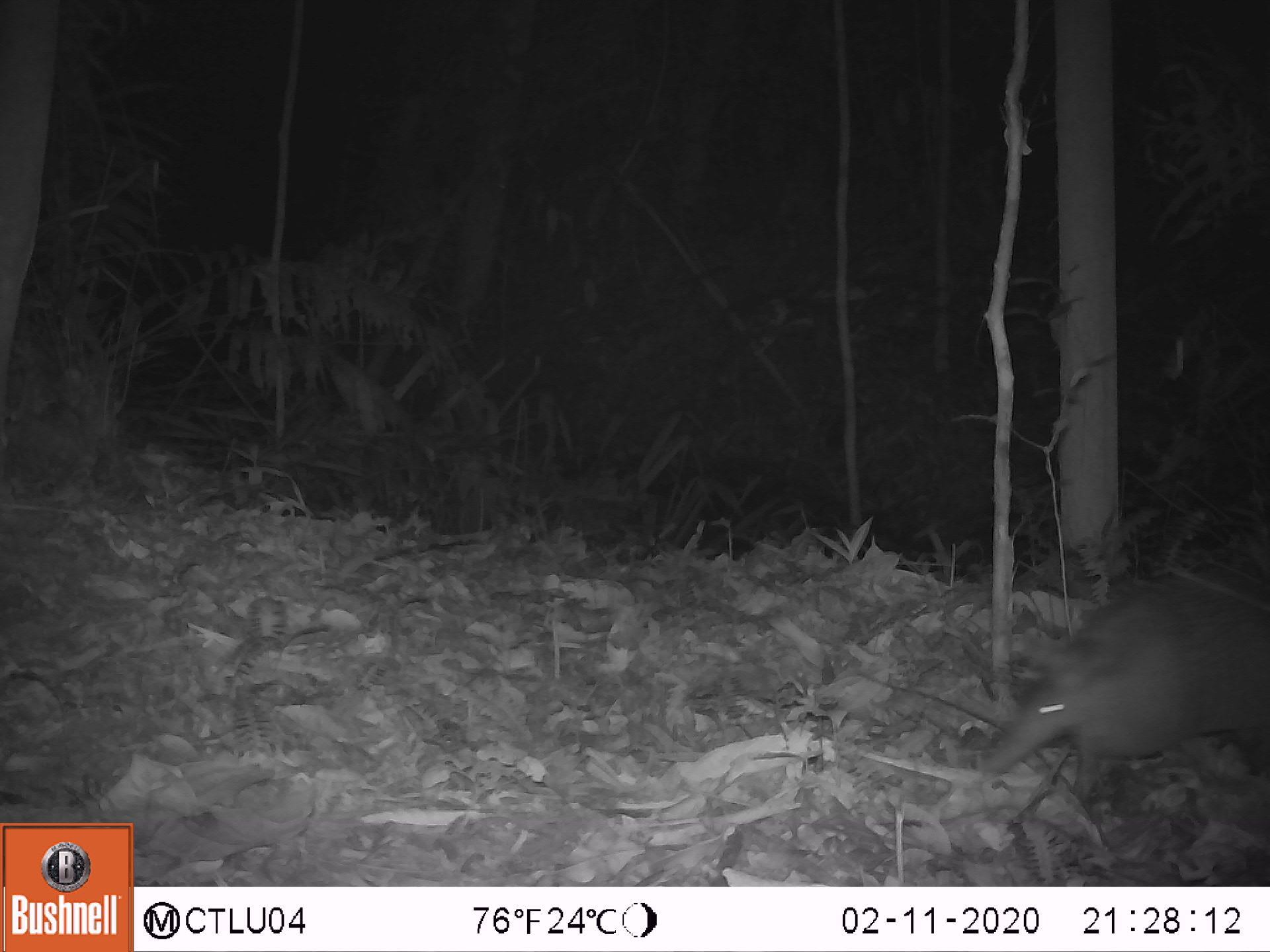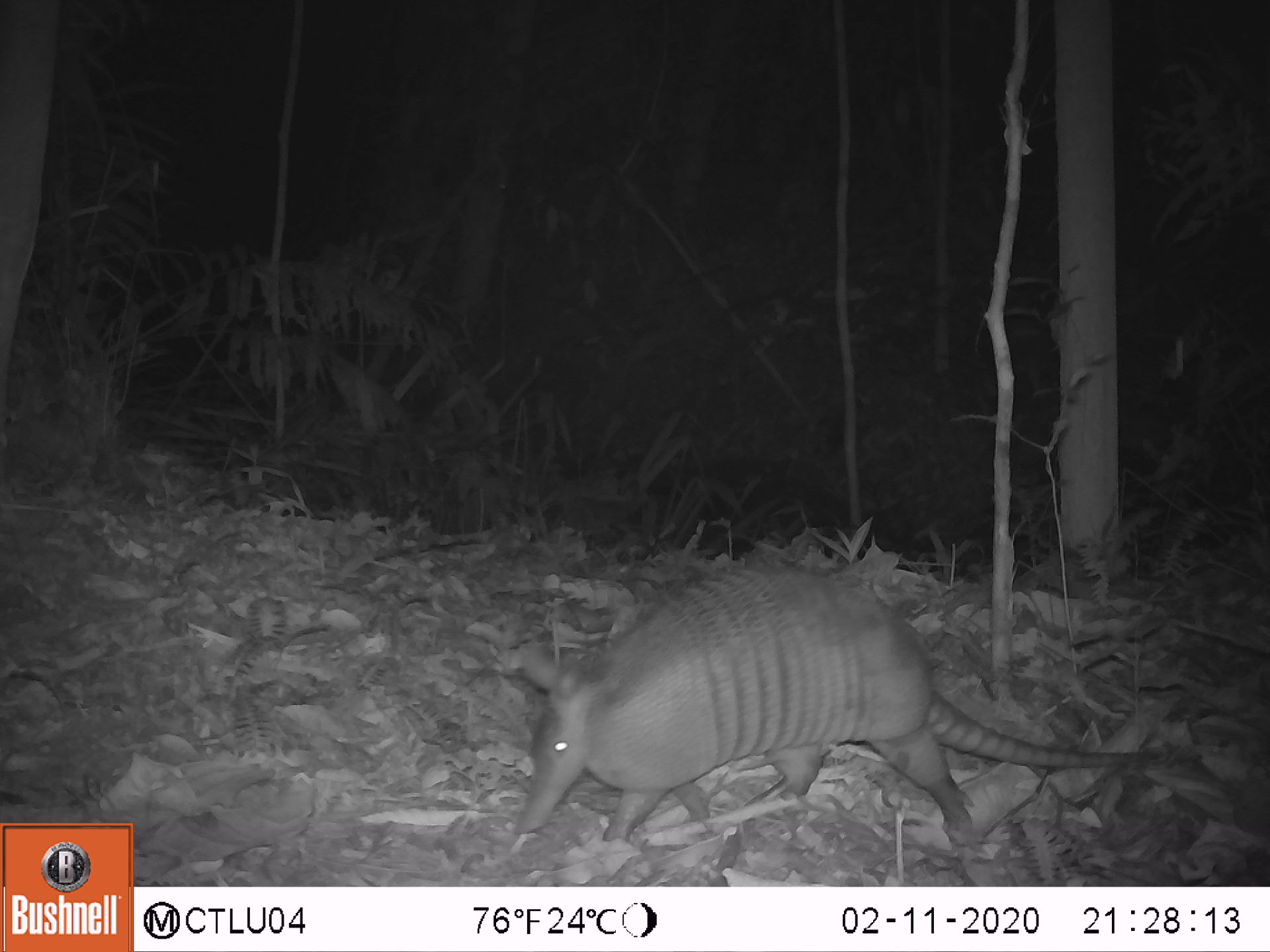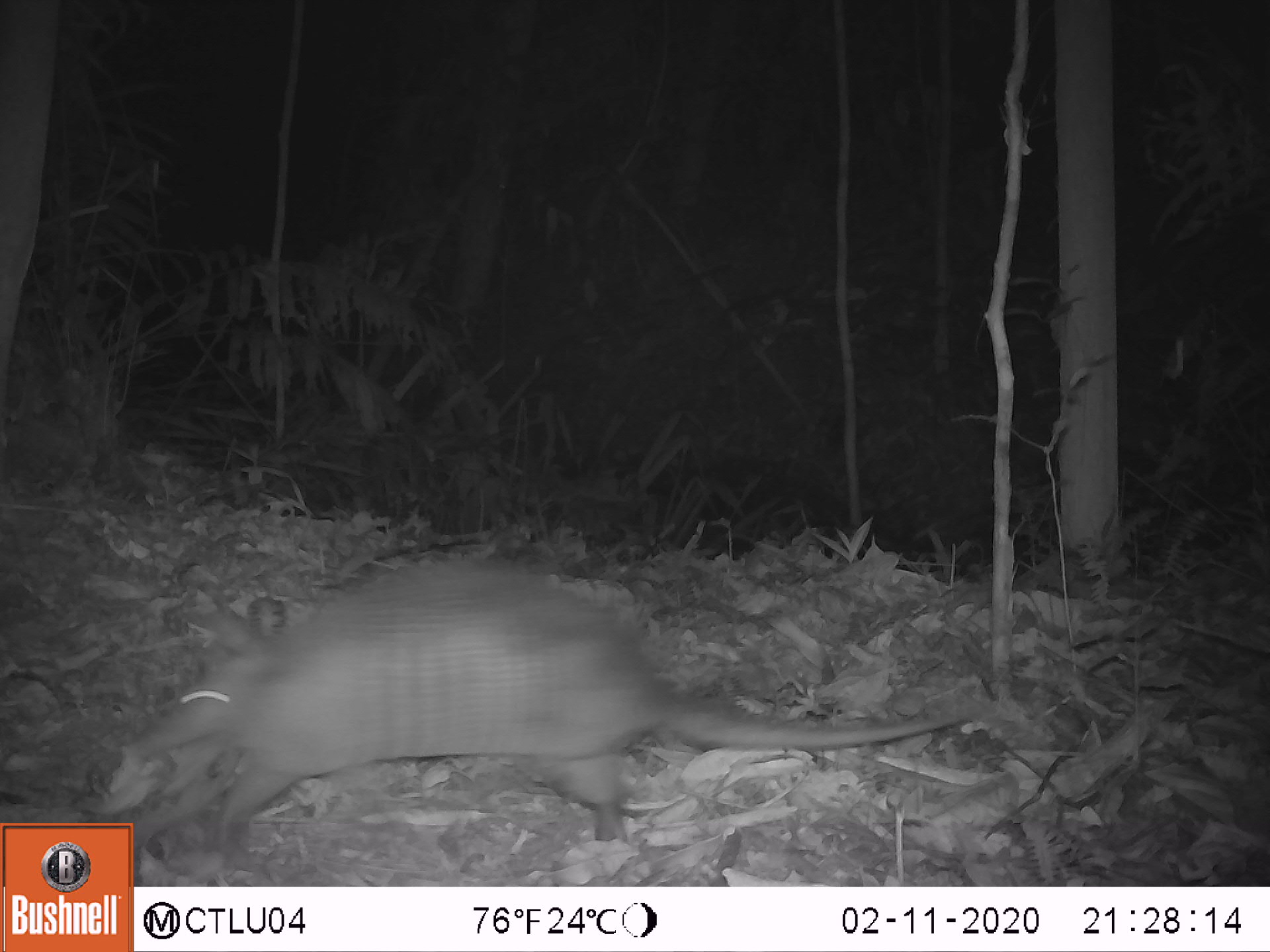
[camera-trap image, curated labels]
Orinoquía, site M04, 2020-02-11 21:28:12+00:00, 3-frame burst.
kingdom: Animalia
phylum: Chordata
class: Mammalia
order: Cingulata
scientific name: Cingulata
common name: armadillo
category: unknown armadillo